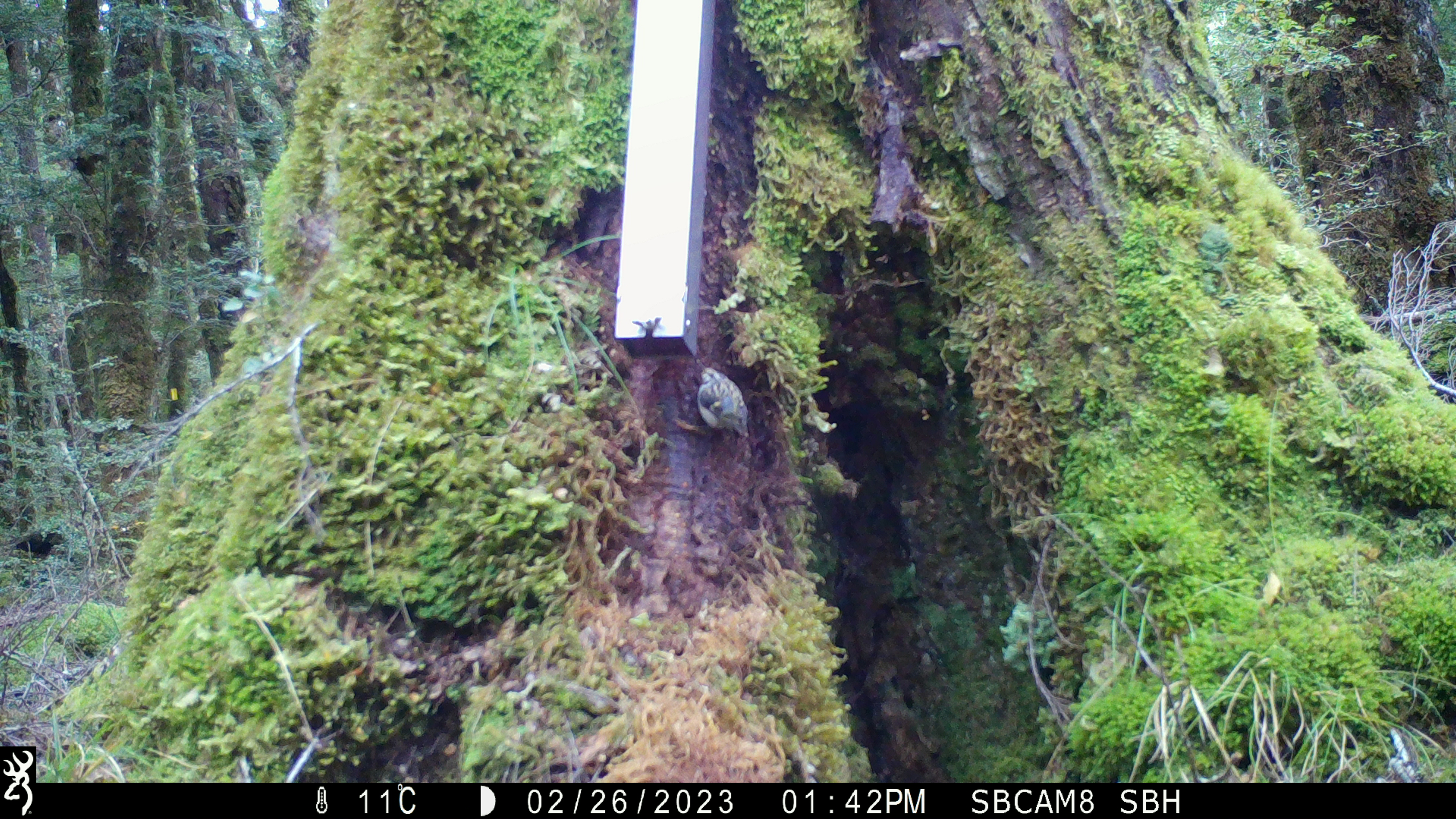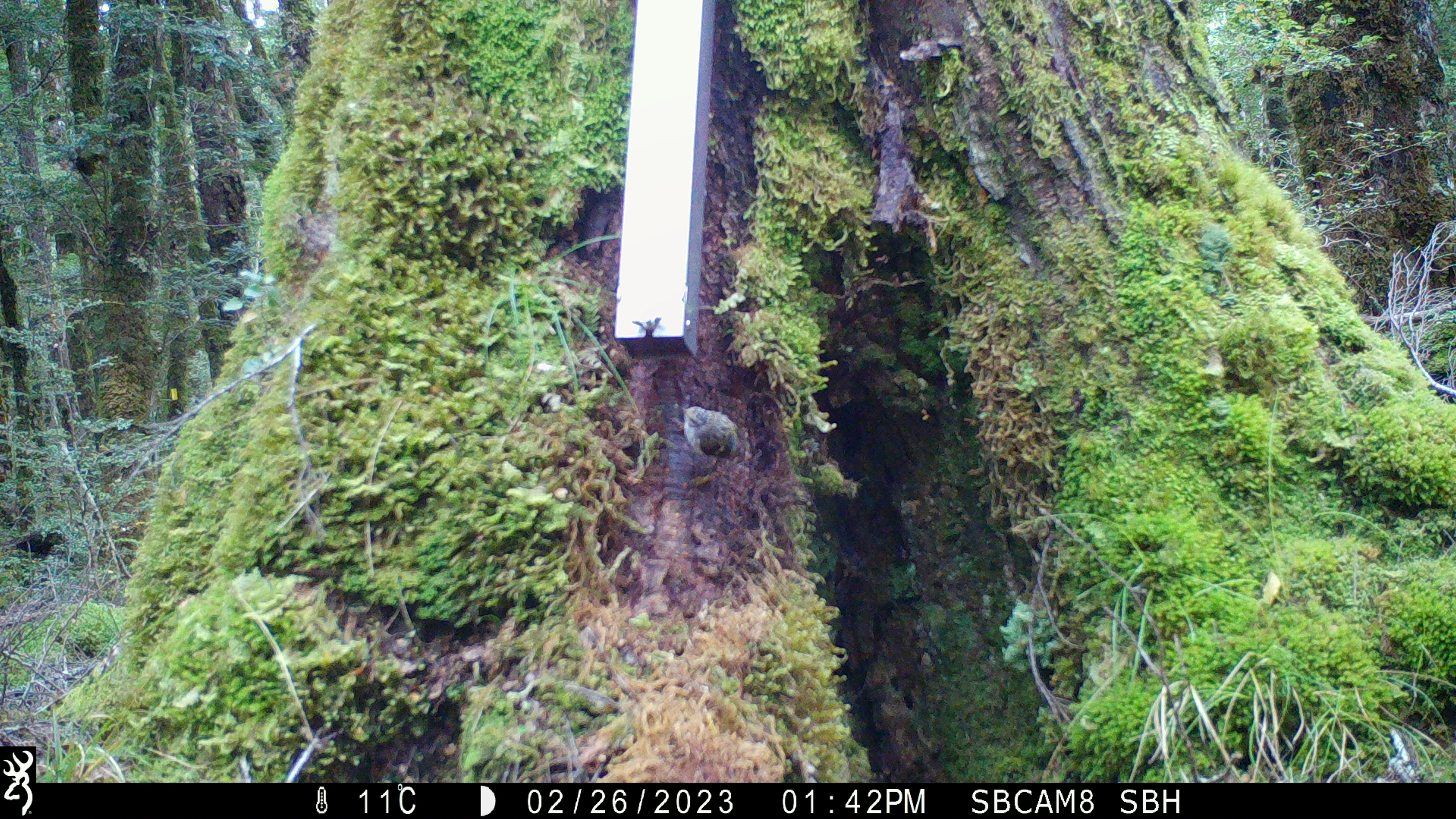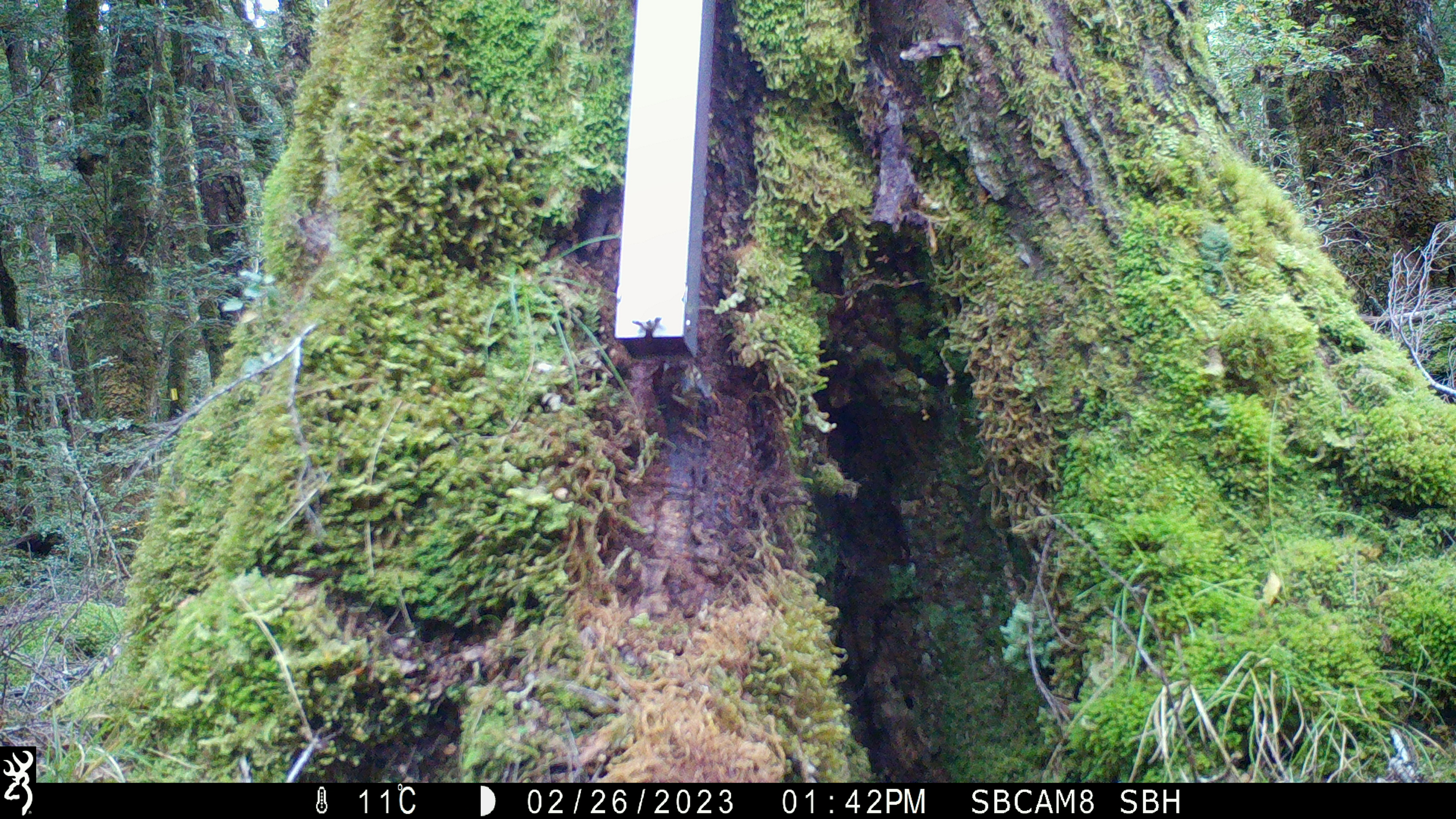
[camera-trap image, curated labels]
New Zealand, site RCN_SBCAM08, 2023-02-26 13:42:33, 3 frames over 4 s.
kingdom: Animalia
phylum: Chordata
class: Aves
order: Passeriformes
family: Acanthisittidae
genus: Acanthisitta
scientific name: Acanthisitta chloris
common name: rifleman